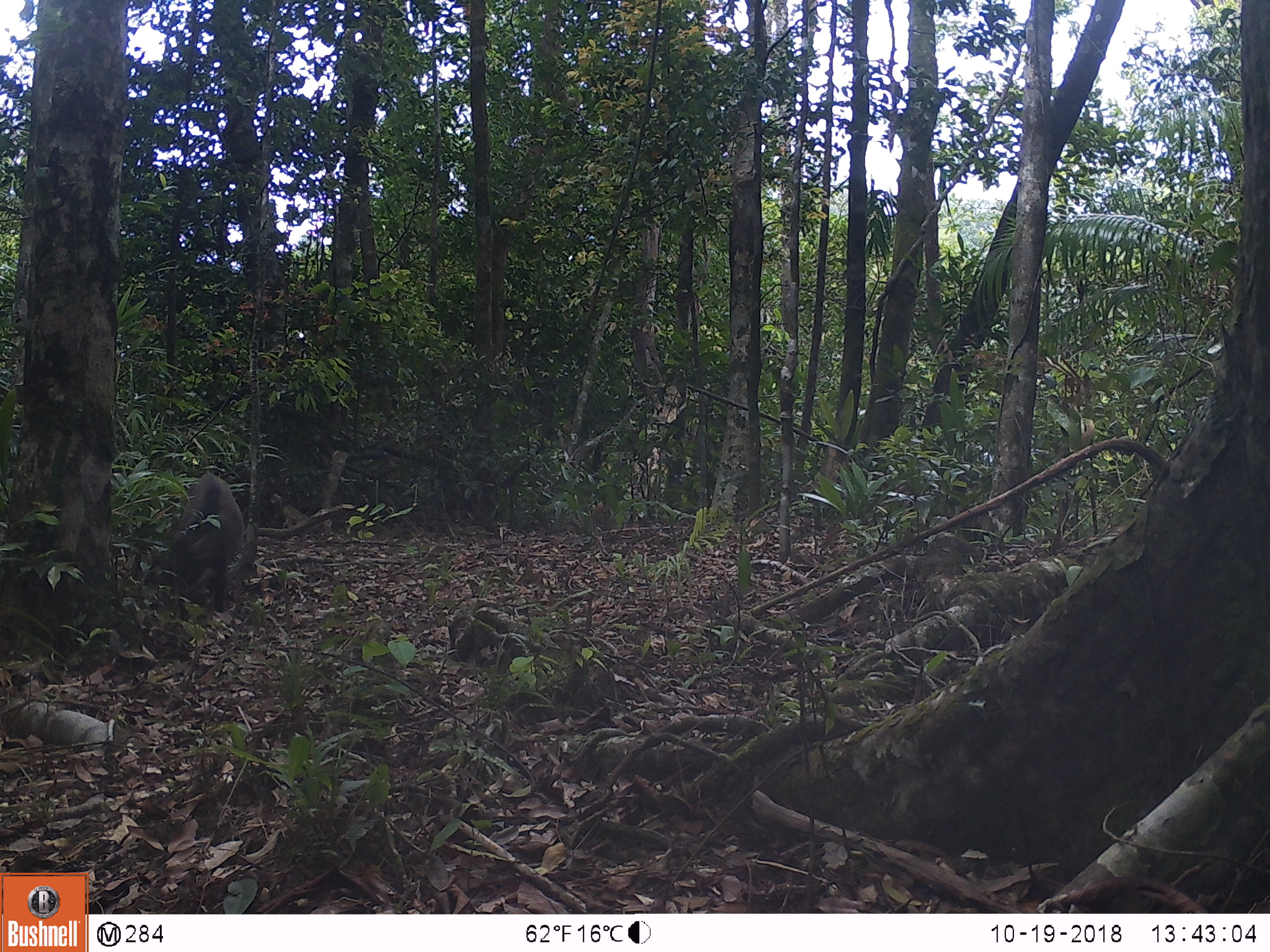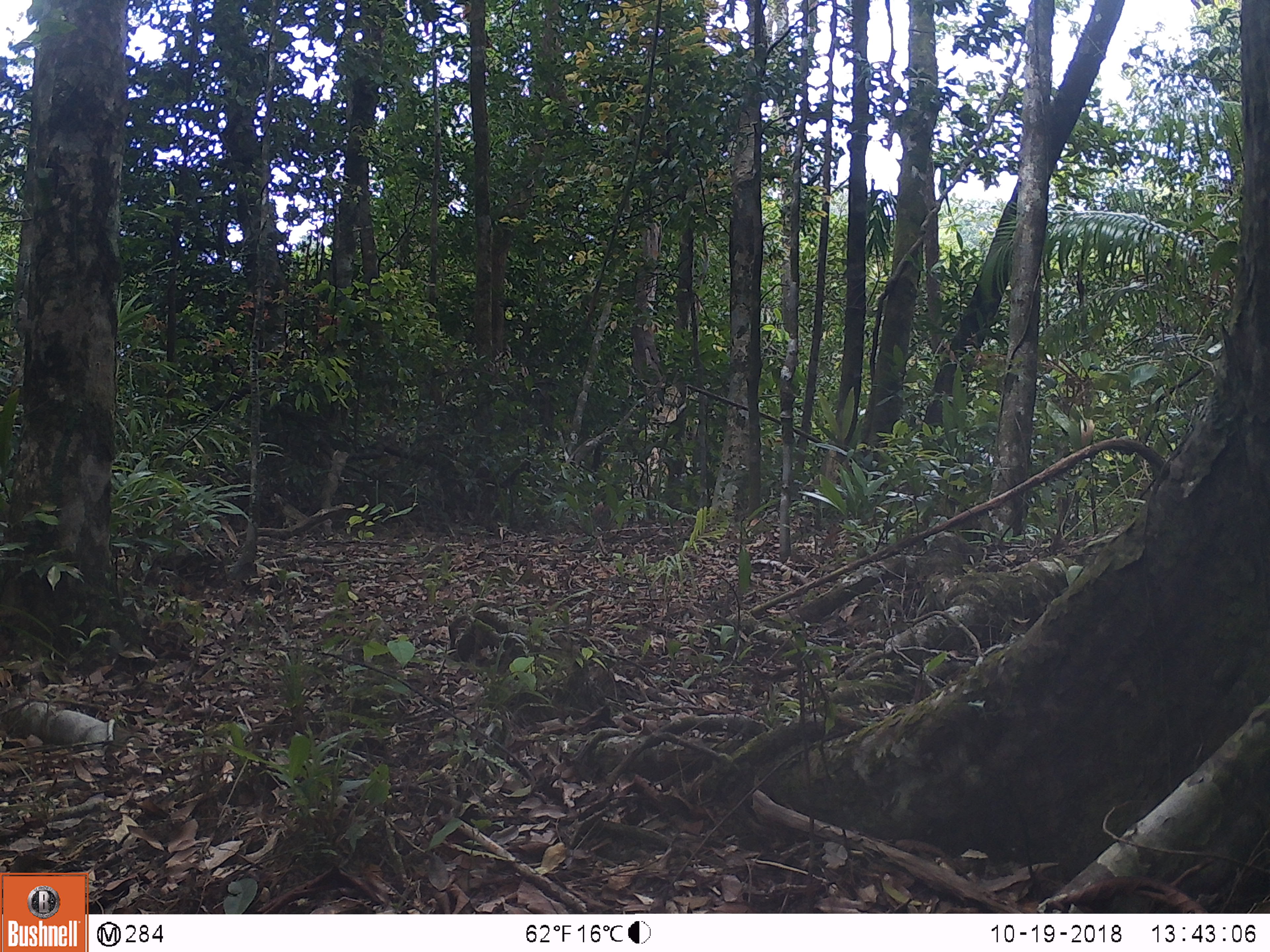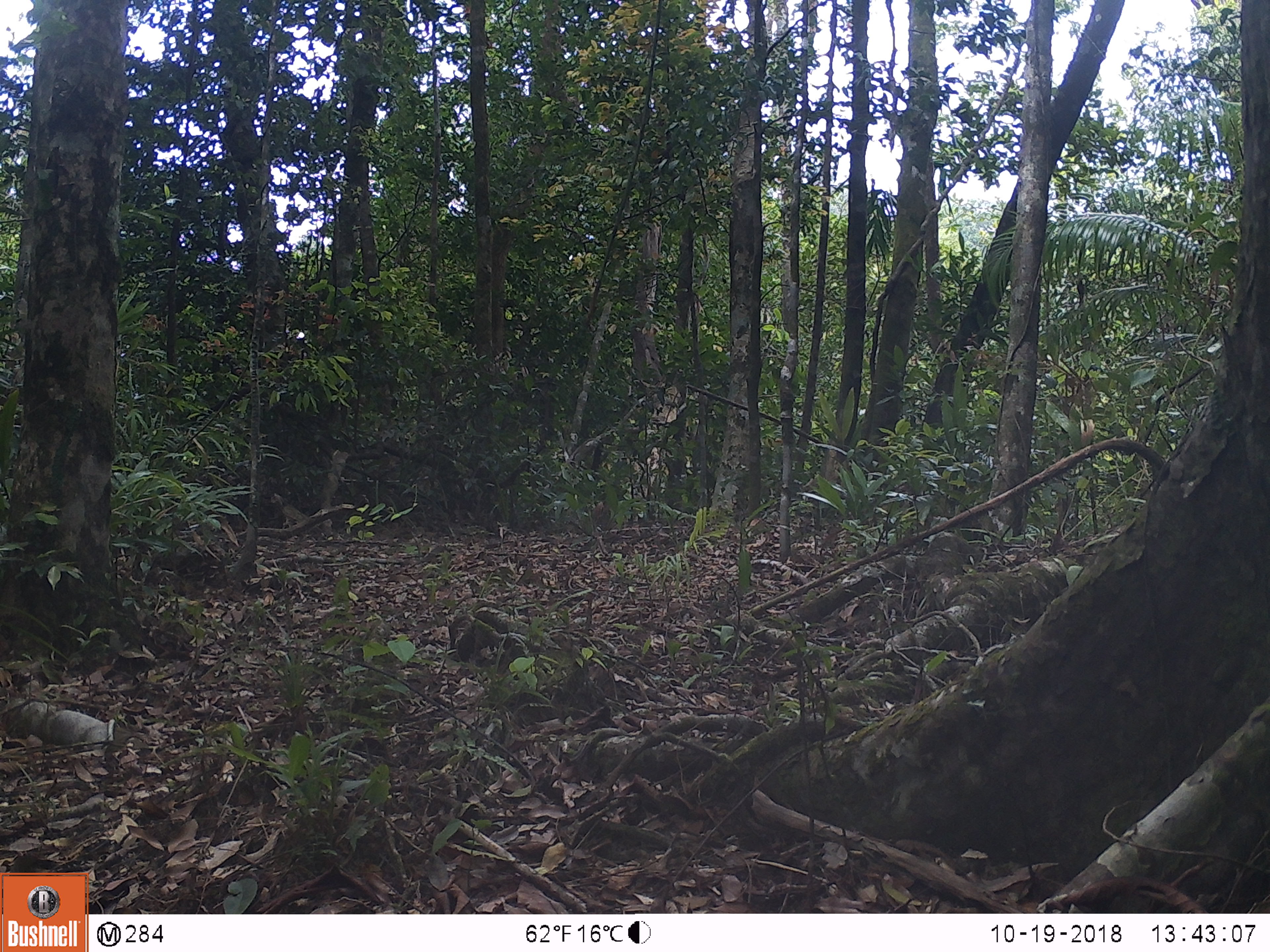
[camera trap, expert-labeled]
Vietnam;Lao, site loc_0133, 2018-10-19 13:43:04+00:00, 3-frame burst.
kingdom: Animalia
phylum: Chordata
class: Mammalia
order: Primates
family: Cercopithecidae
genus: Macaca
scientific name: Macaca arctoides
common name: stump-tailed macaque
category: stump tailed macaque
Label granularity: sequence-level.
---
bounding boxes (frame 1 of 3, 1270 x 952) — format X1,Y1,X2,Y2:
stump tailed macaque: 142,472,246,622